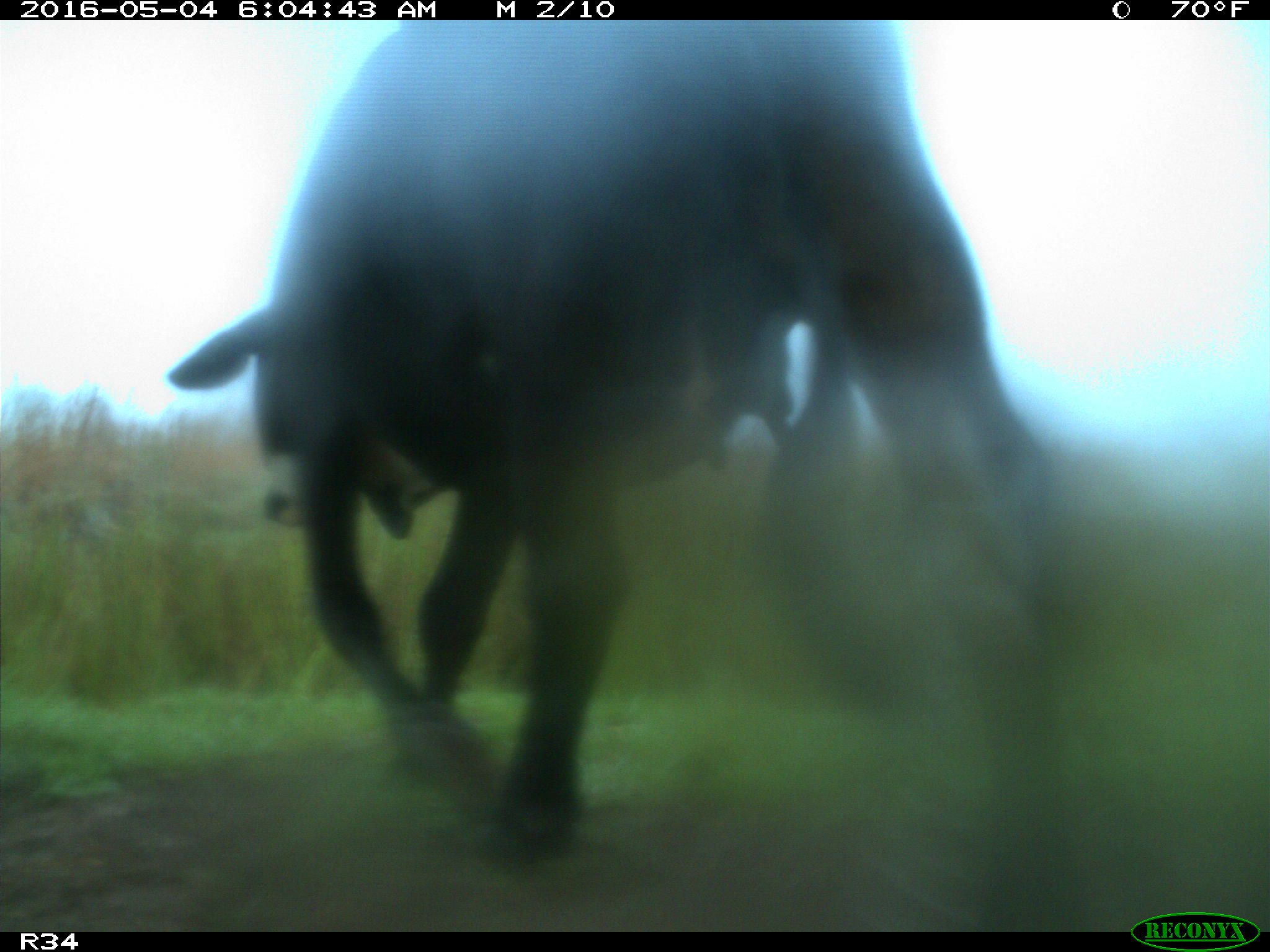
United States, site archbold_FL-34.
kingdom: Animalia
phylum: Chordata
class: Mammalia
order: Artiodactyla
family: Bovidae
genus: Bos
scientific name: Bos taurus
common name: domestic cow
Bos taurus (domestic cow).